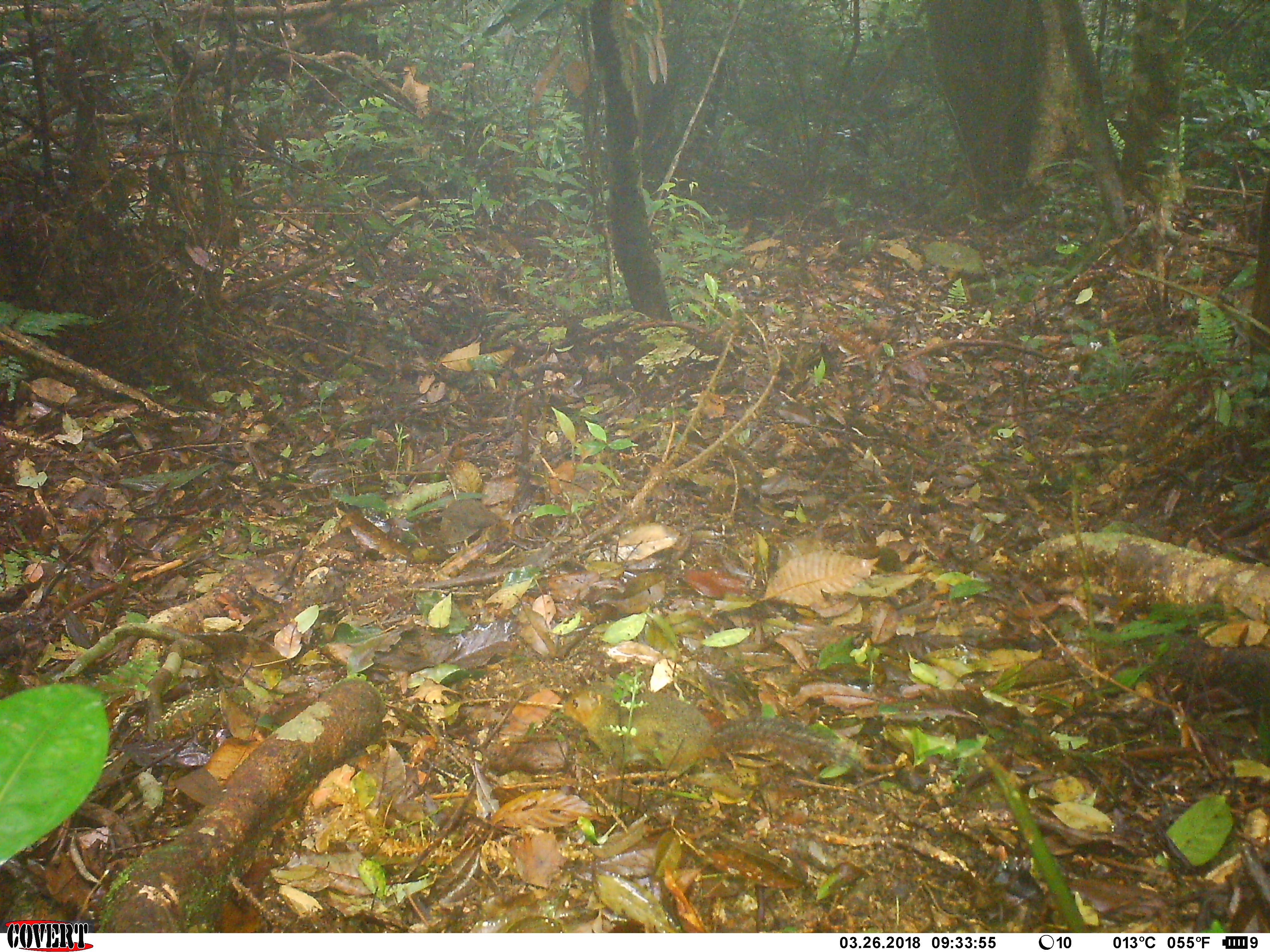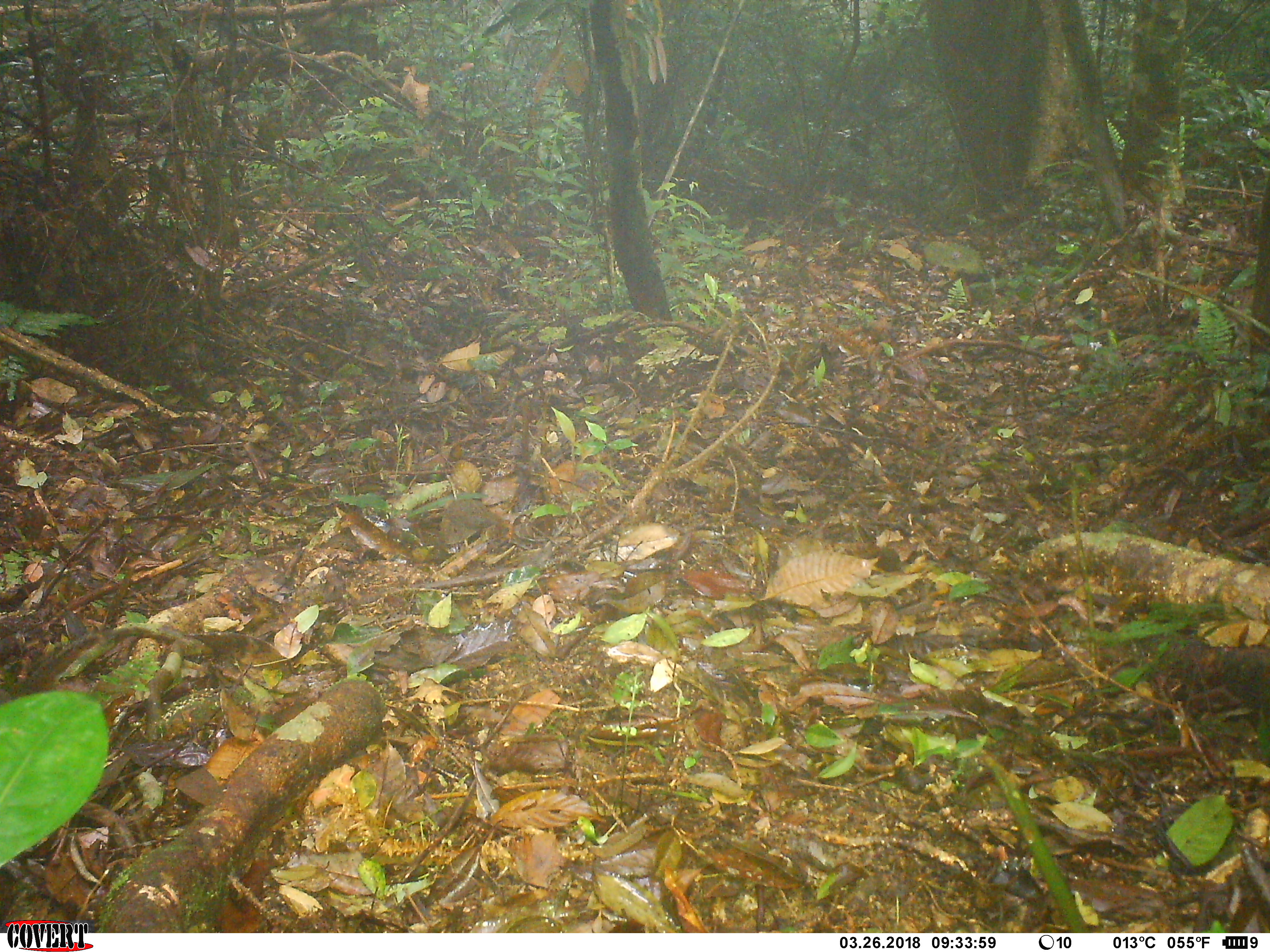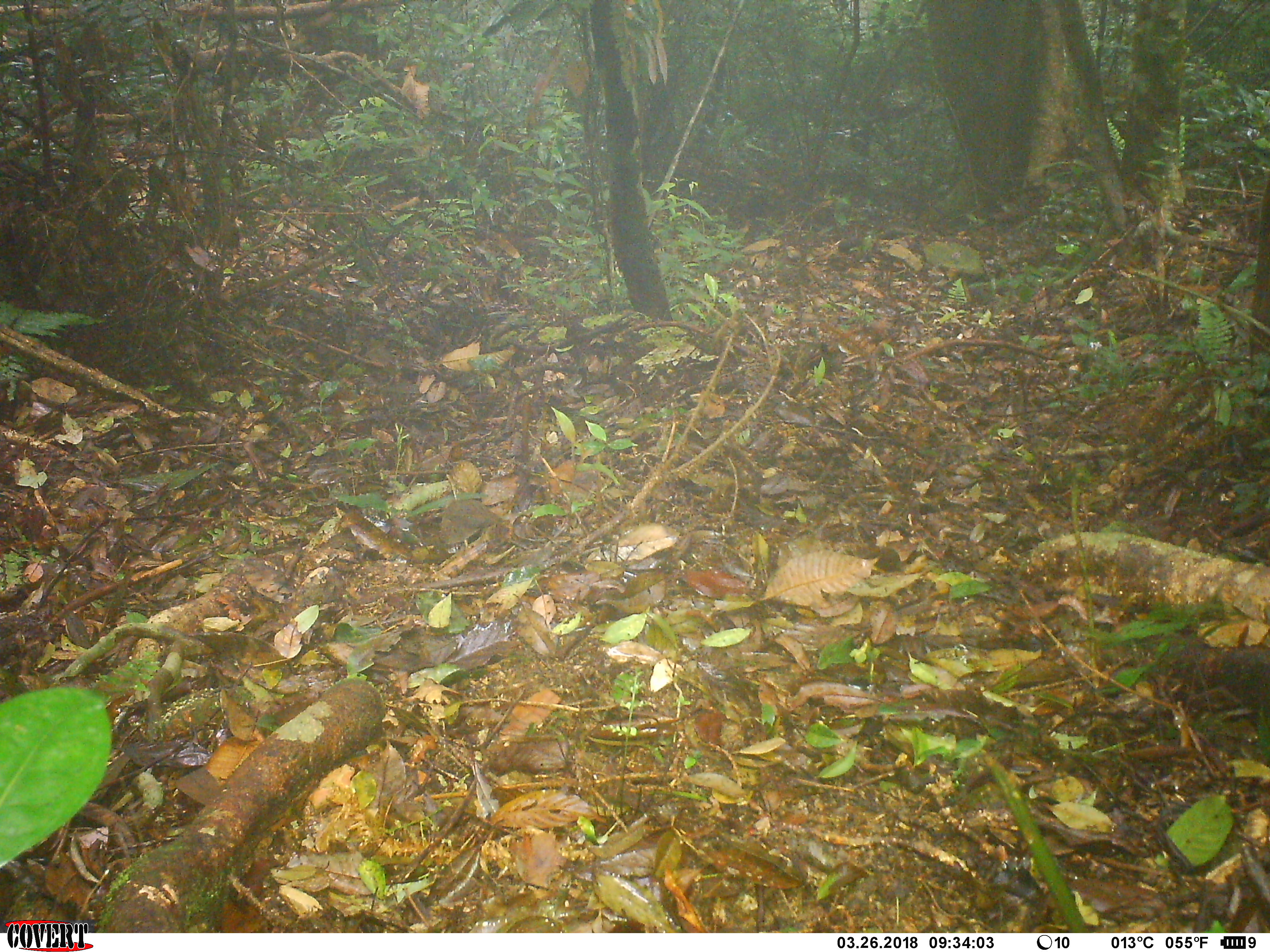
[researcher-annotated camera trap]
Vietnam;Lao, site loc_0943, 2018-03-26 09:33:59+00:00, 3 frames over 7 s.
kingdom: Animalia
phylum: Chordata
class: Mammalia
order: Rodentia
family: Sciuridae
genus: Dremomys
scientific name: Dremomys rufigenis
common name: red-cheeked squirrel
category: red cheeked squirrel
Red cheeked squirrel (red-cheeked squirrel) (Dremomys rufigenis). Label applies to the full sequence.